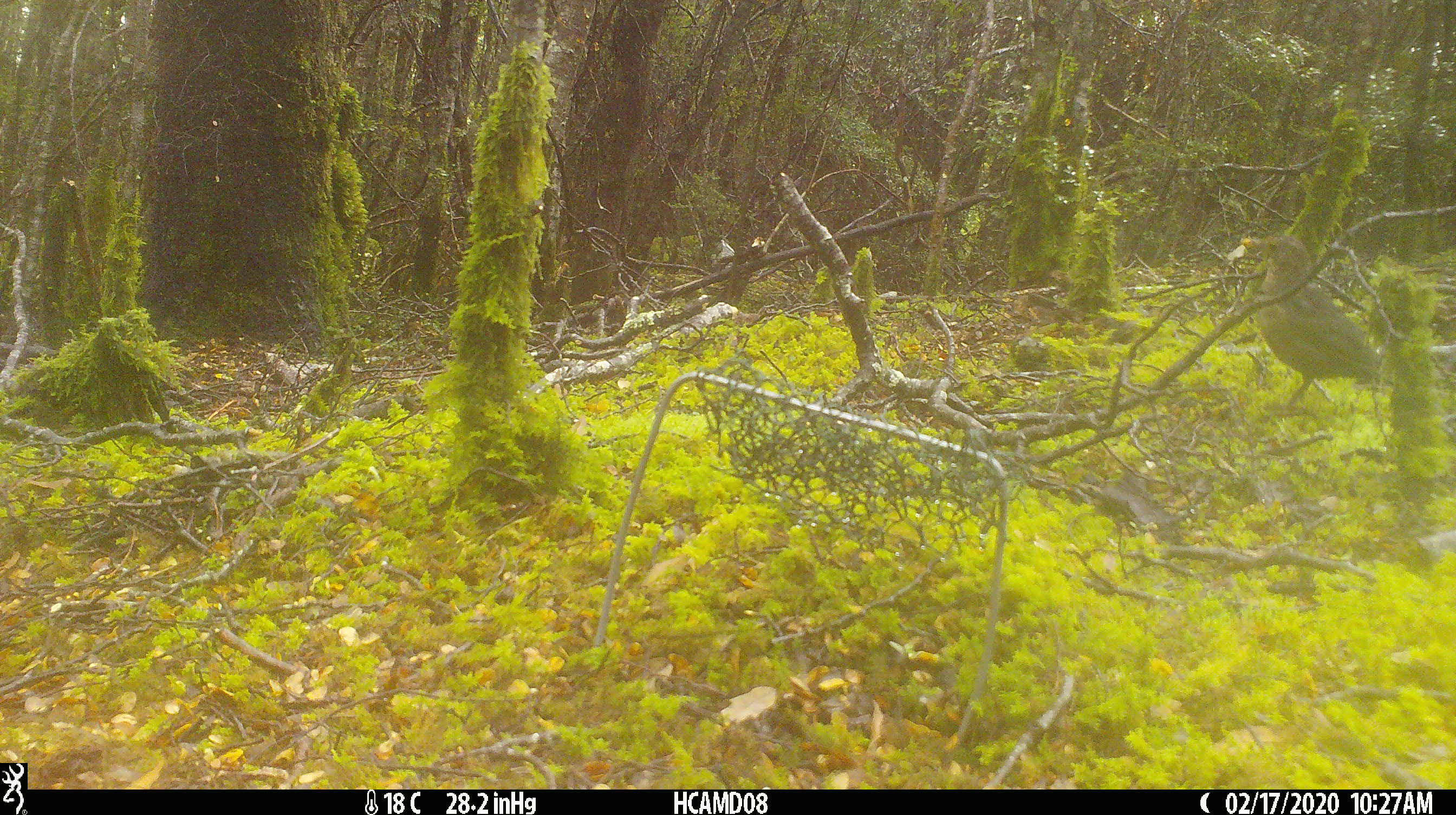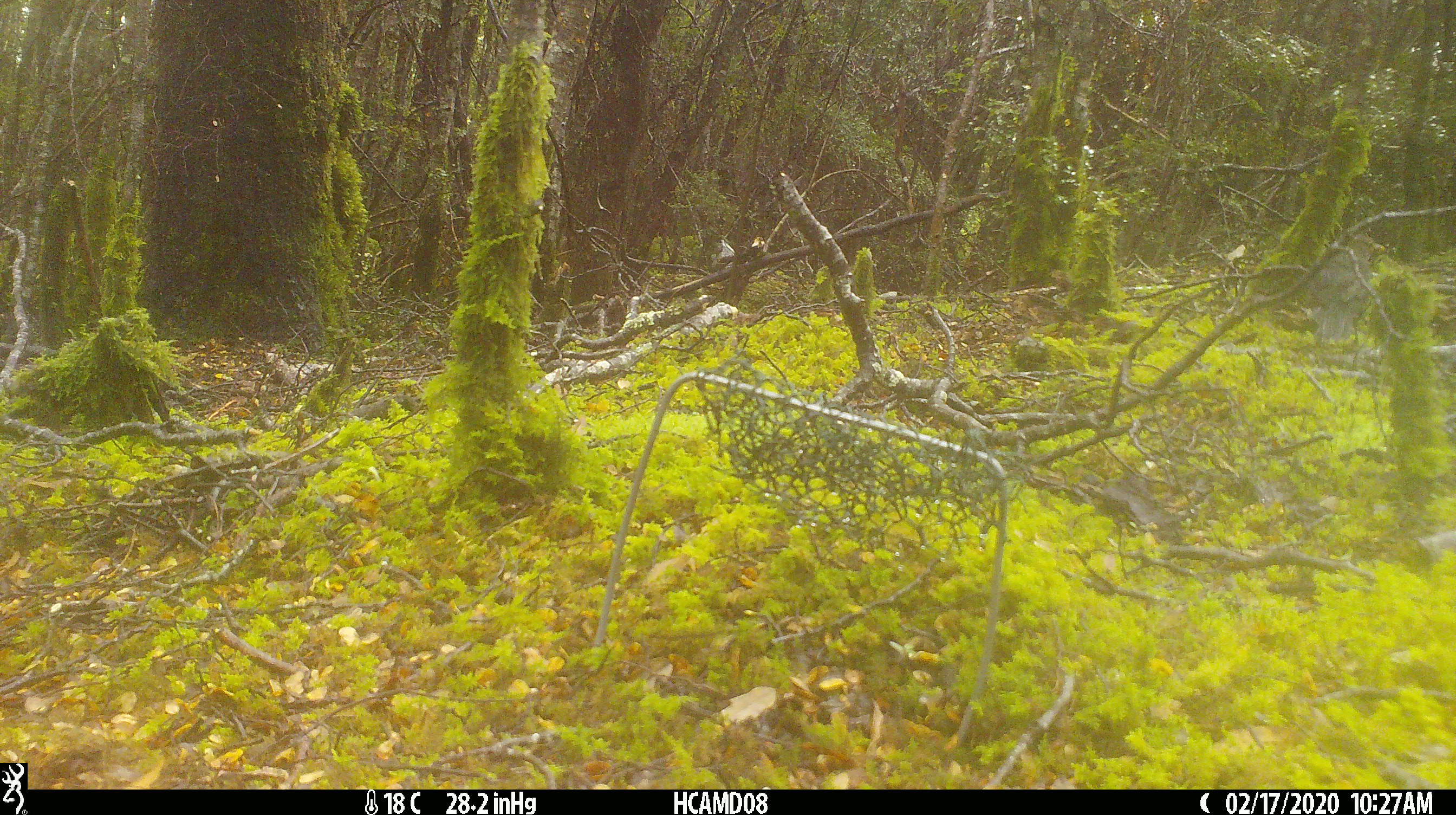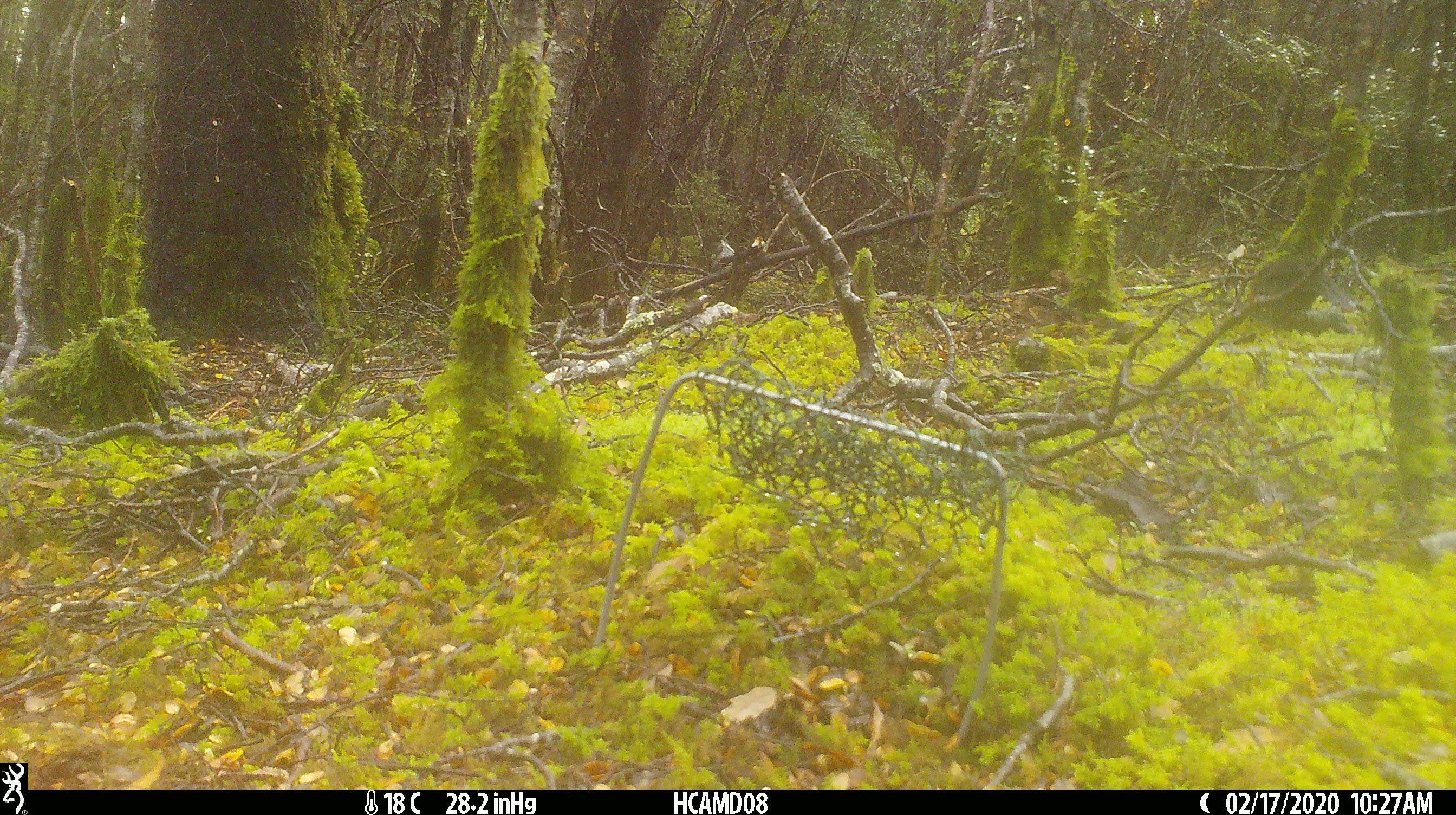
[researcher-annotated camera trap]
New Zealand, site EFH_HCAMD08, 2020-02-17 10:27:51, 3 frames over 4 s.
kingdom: Animalia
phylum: Chordata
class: Aves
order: Passeriformes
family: Turdidae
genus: Turdus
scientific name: Turdus merula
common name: eurasian blackbird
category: blackbird